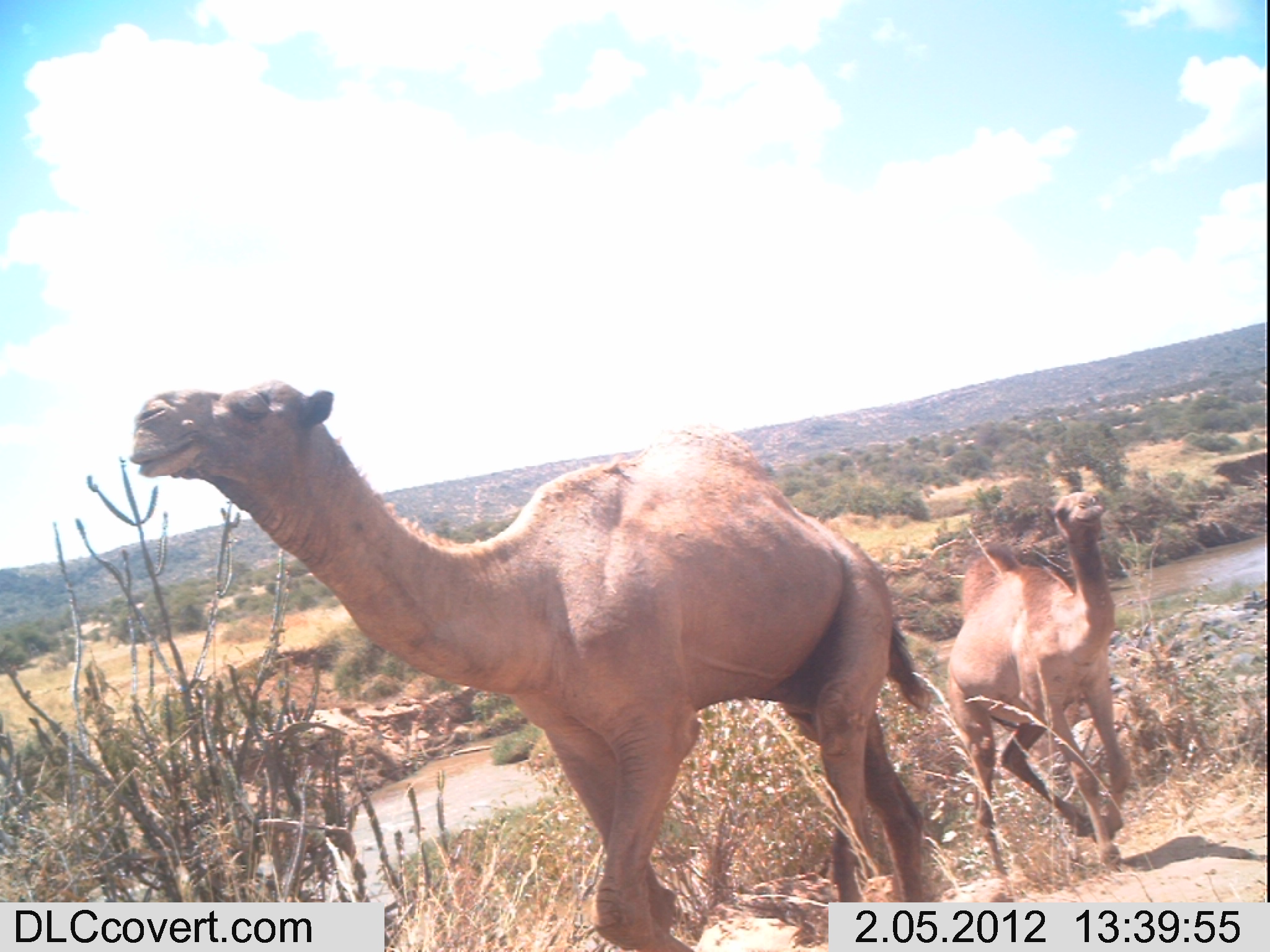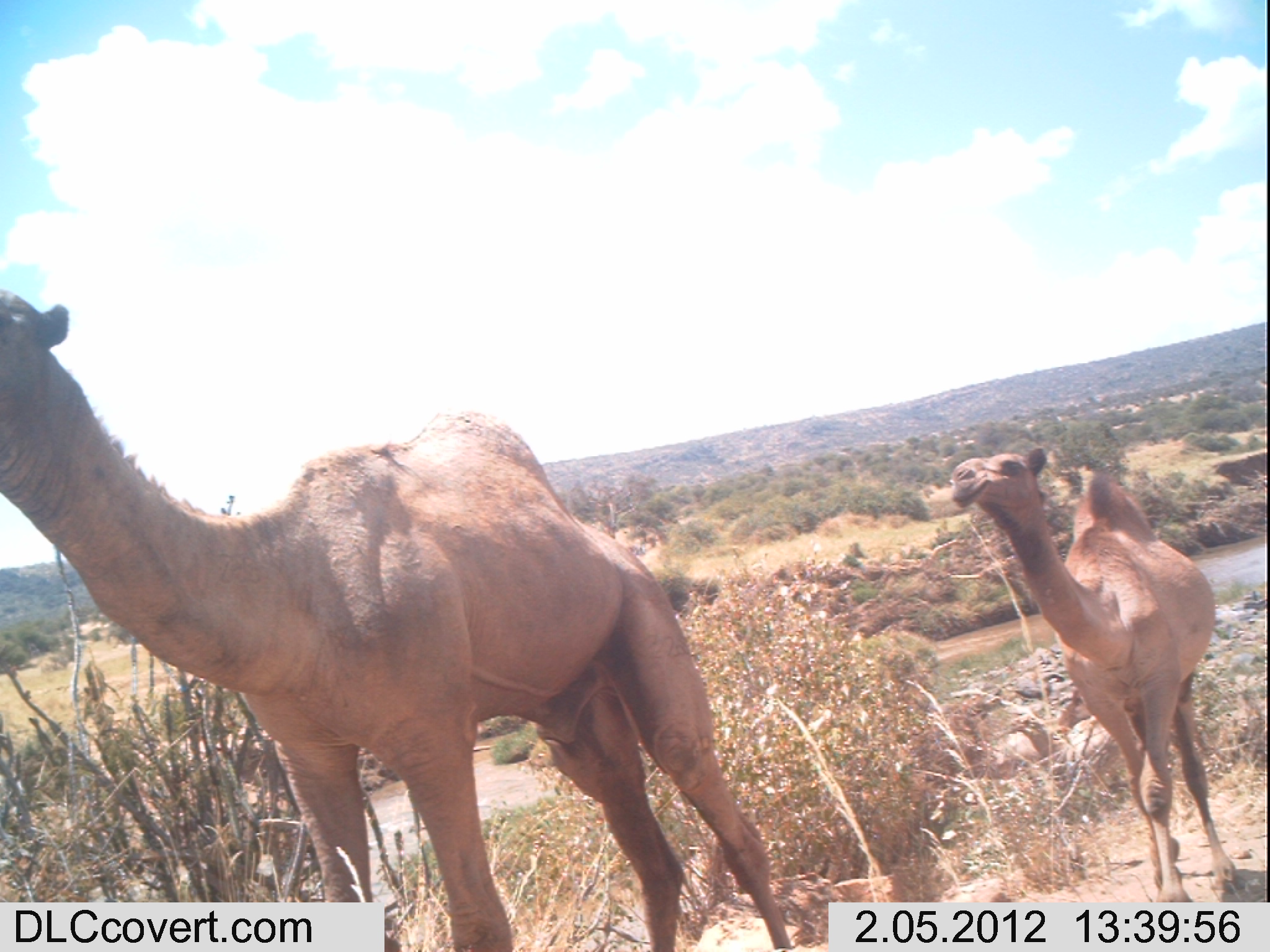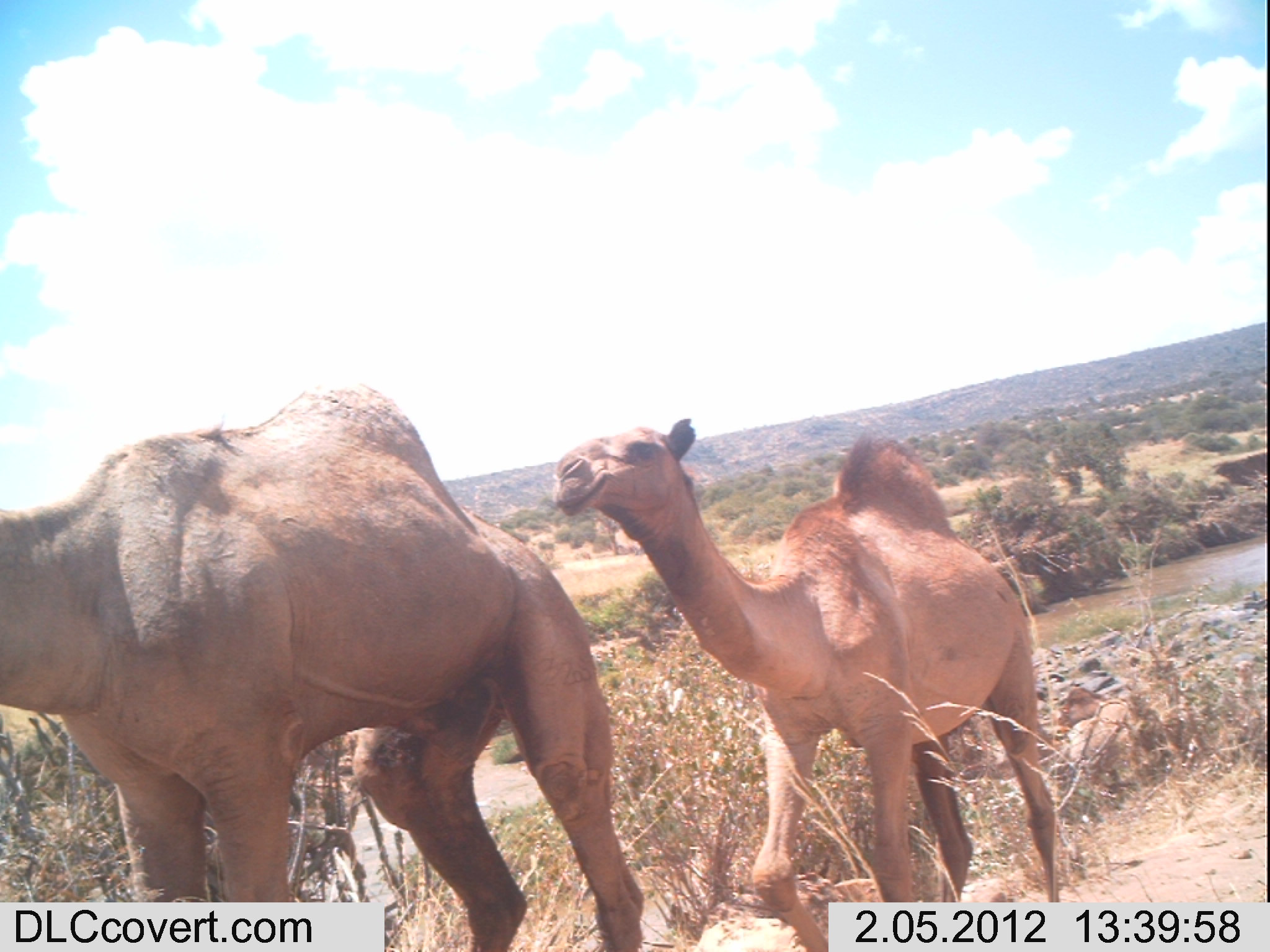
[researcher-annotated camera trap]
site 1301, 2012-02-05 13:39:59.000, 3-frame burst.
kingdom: Animalia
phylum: Chordata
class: Mammalia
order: Artiodactyla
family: Camelidae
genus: Camelus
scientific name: Camelus dromedarius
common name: dromedary camel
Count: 2.